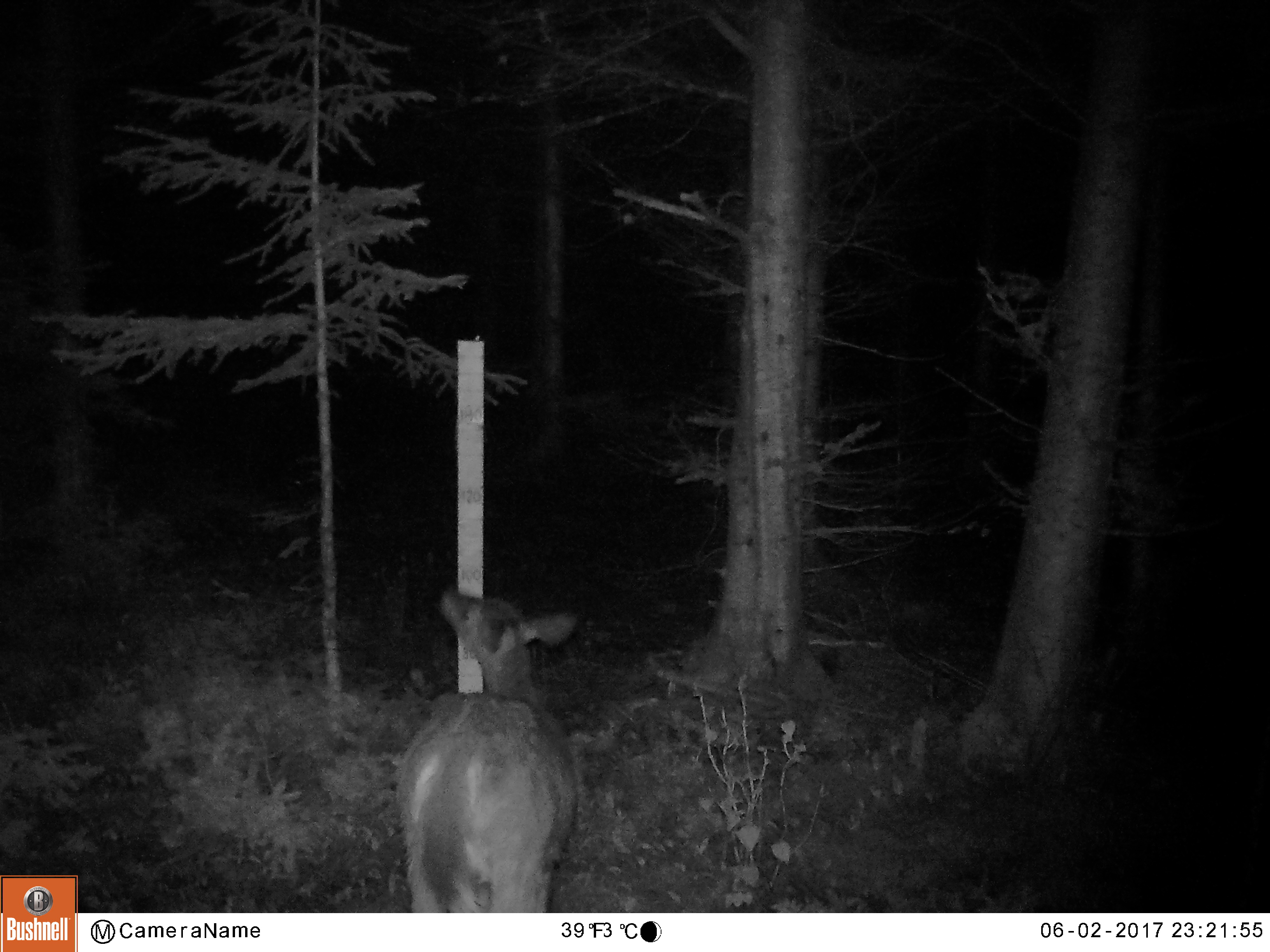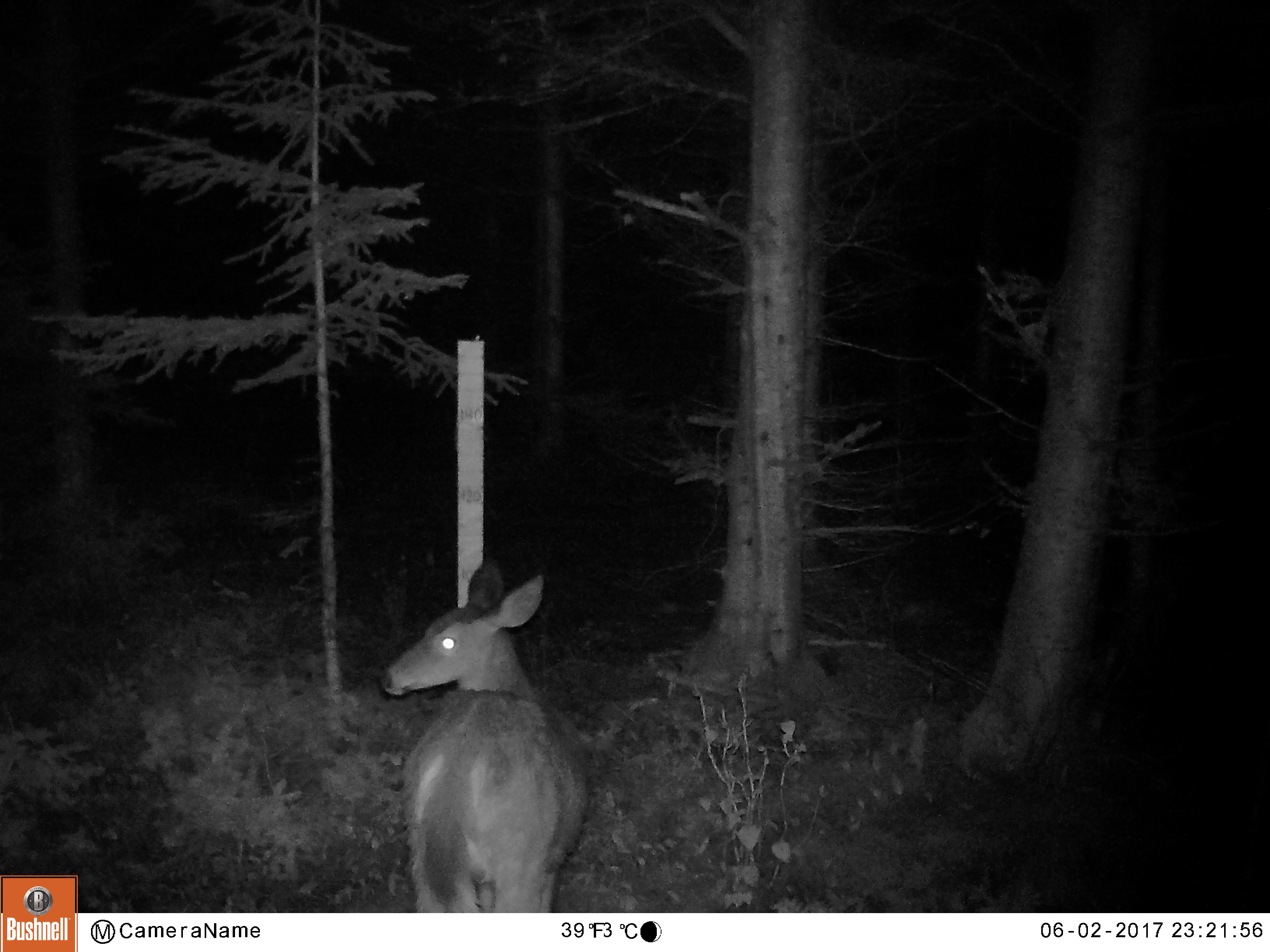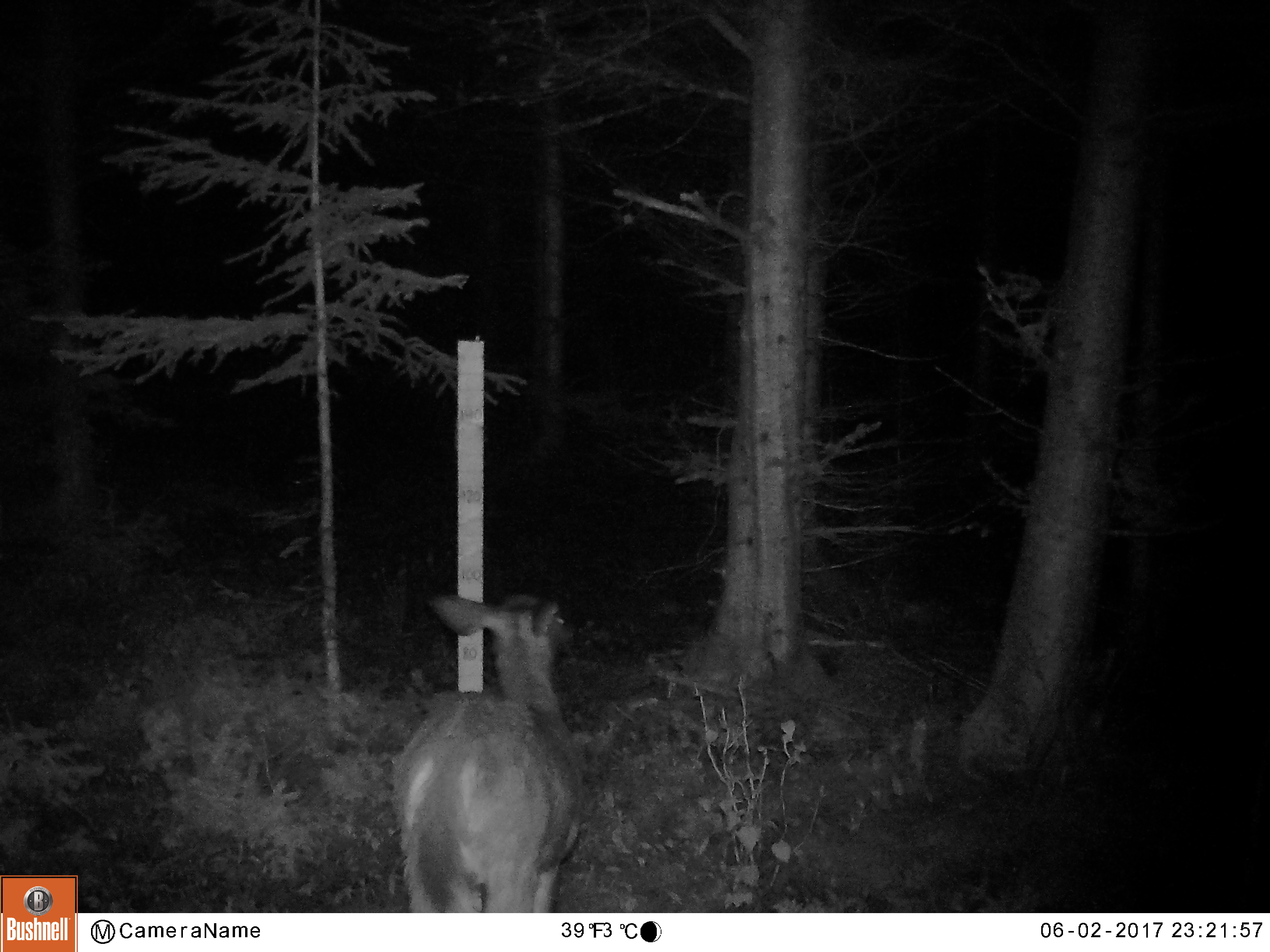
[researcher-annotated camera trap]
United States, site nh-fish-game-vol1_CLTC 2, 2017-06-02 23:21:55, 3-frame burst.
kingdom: Animalia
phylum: Chordata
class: Mammalia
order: Artiodactyla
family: Cervidae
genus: Odocoileus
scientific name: Odocoileus virginianus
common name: white-tailed deer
White-tailed deer (Odocoileus virginianus).